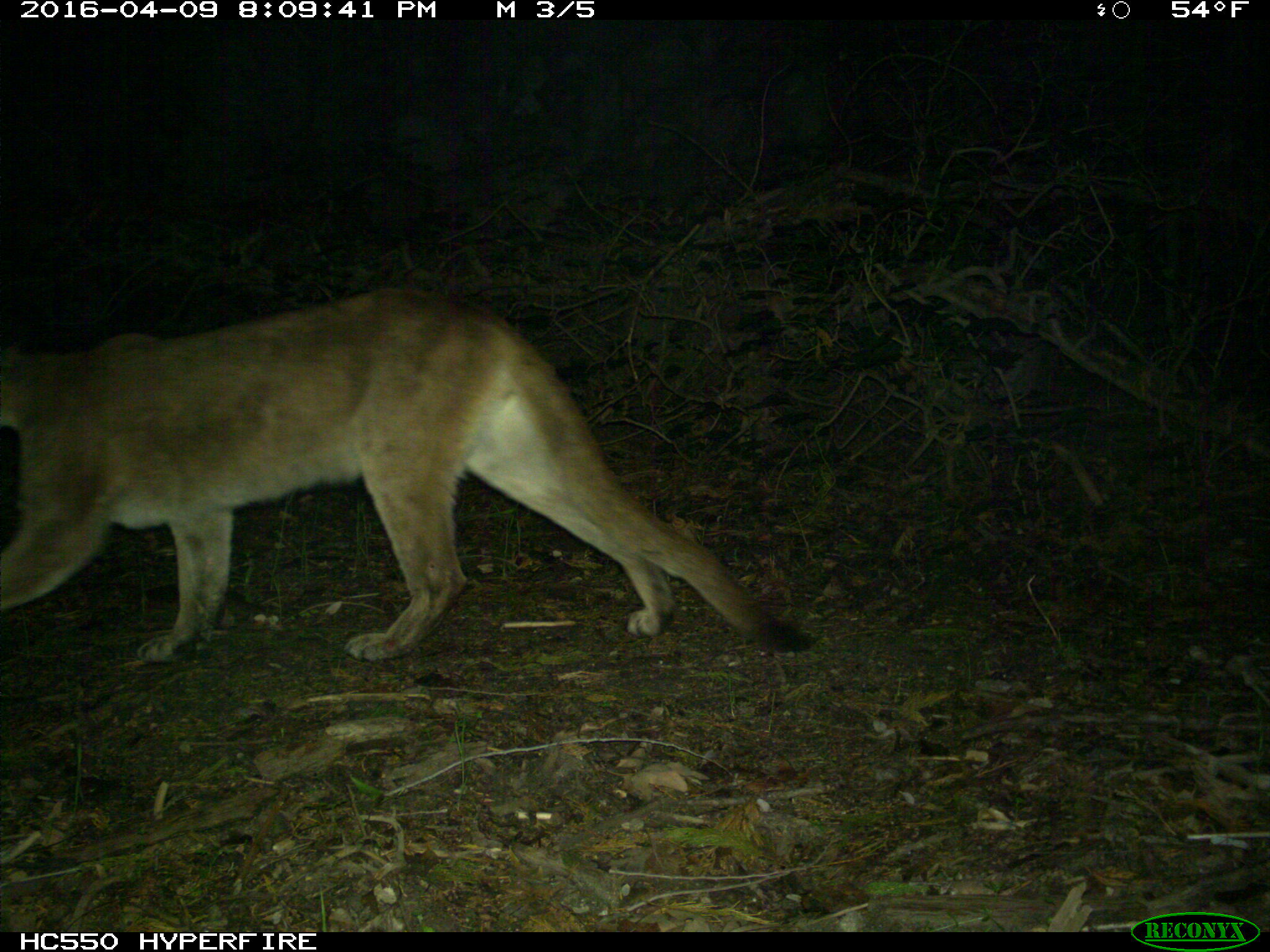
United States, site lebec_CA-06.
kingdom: Animalia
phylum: Chordata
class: Mammalia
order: Carnivora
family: Felidae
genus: Puma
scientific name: Puma concolor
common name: mountain lion